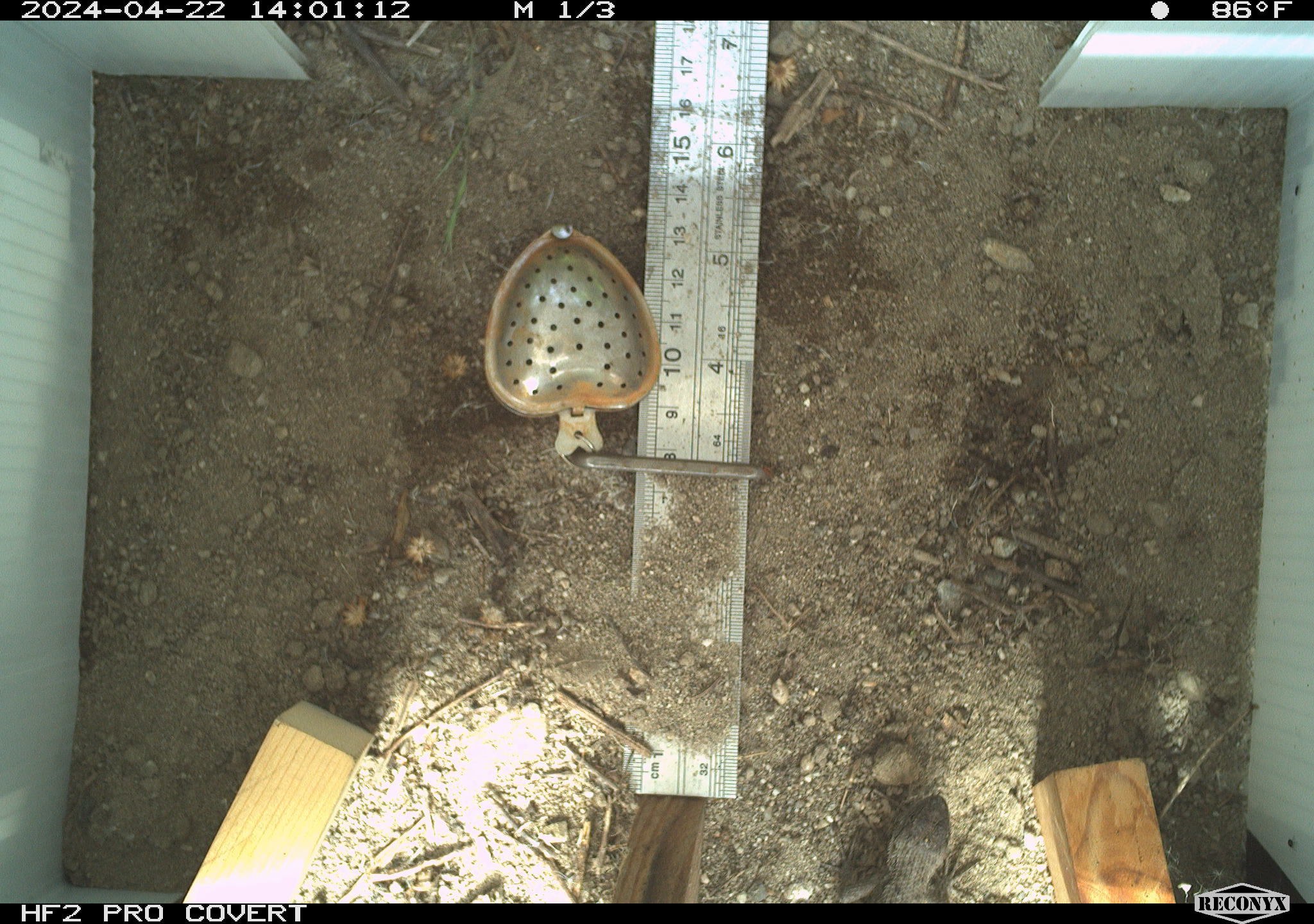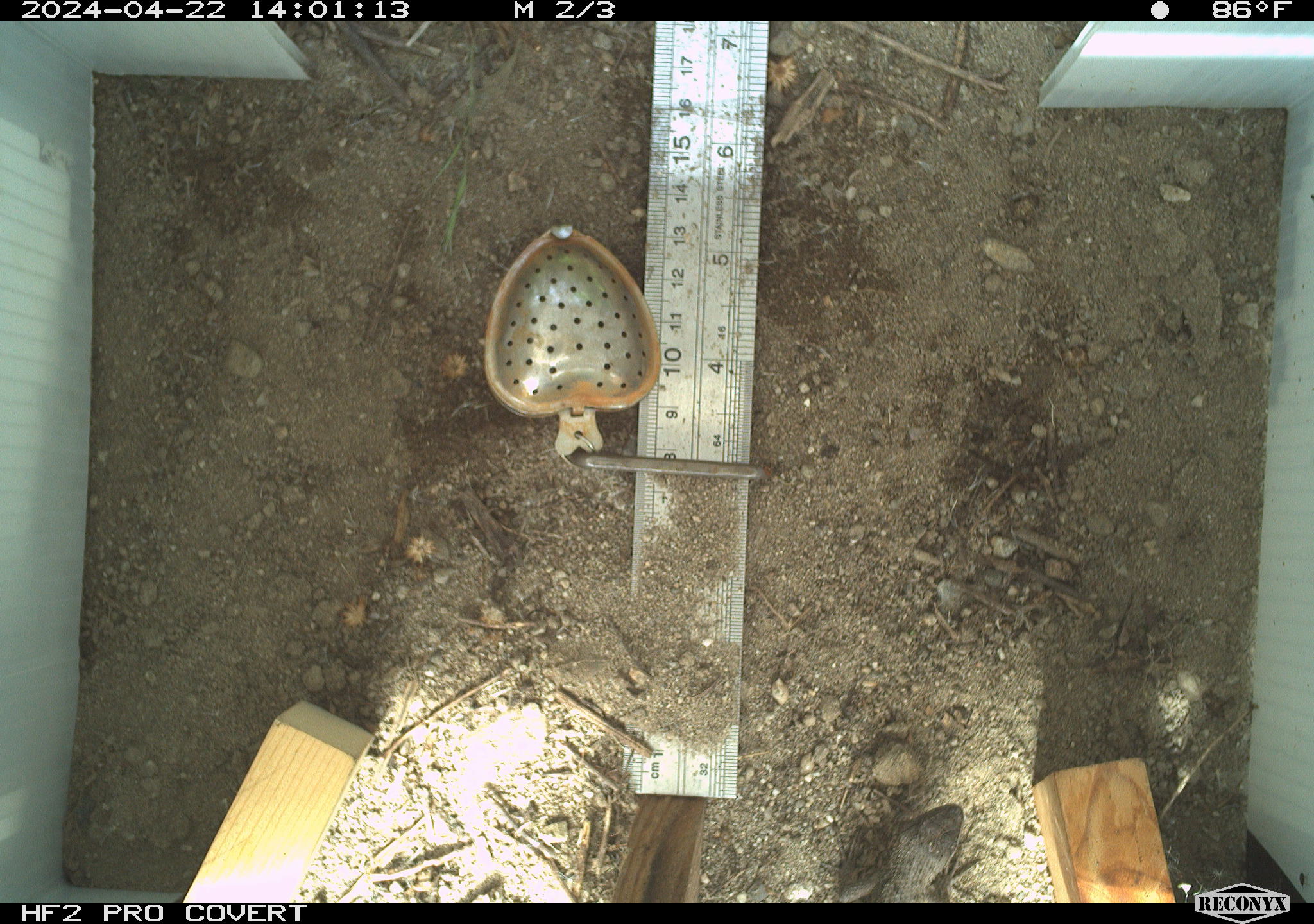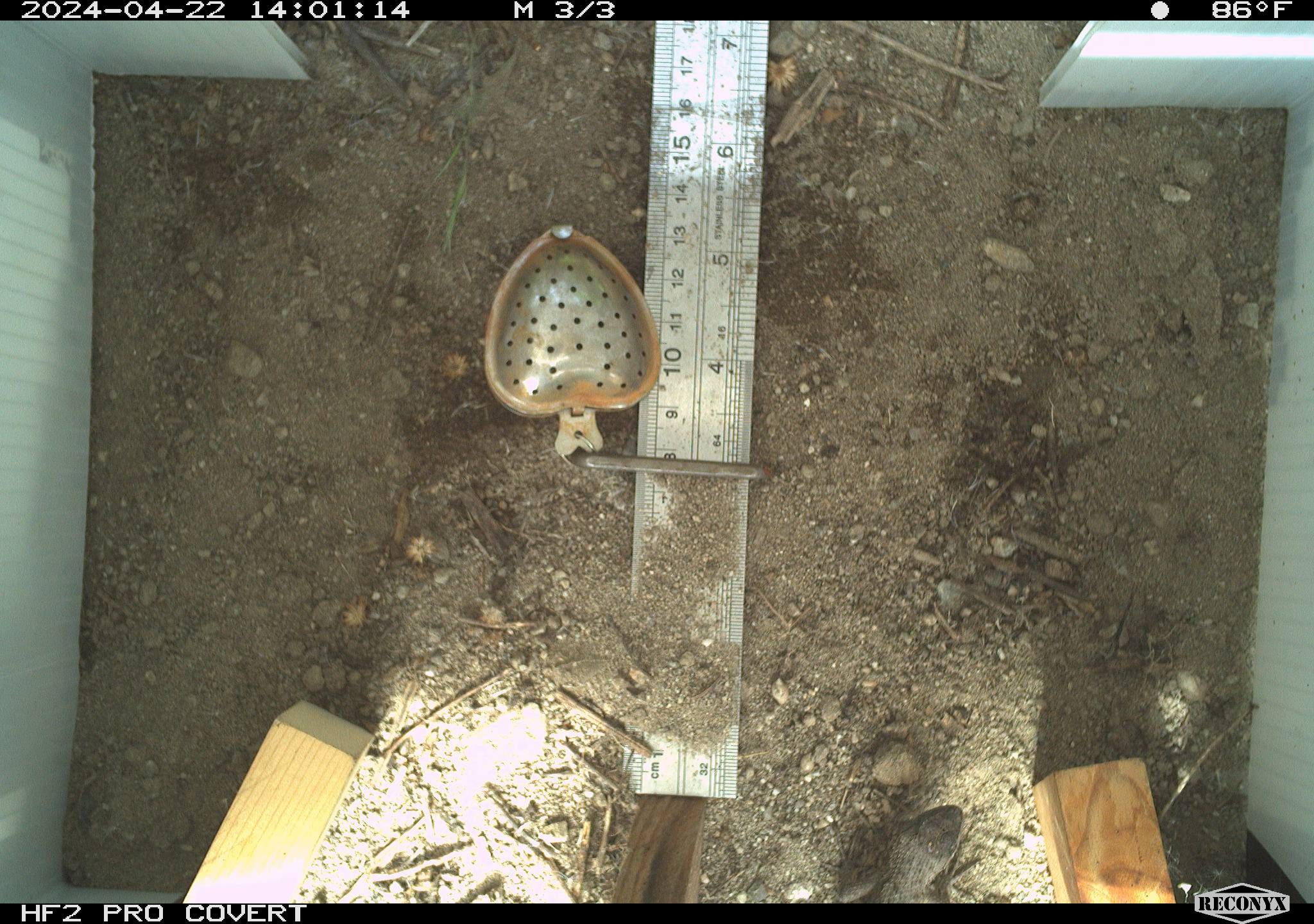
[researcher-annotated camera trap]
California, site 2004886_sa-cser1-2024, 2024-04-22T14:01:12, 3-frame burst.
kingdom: Animalia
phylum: Chordata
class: Reptilia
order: Squamata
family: Phrynosomatidae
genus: Sceloporus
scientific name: Sceloporus occidentalis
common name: western fence lizard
Western fence lizard (Sceloporus occidentalis).